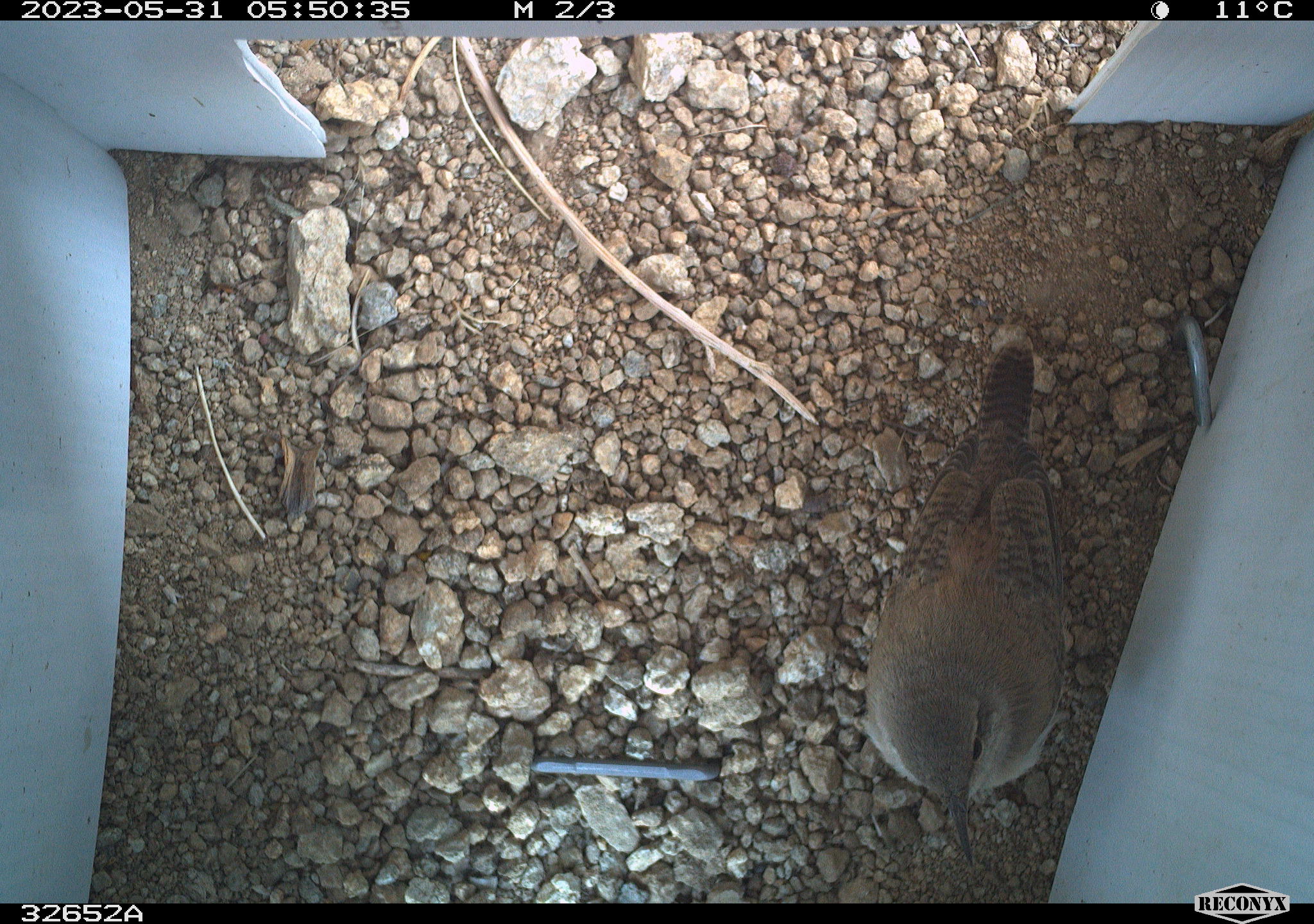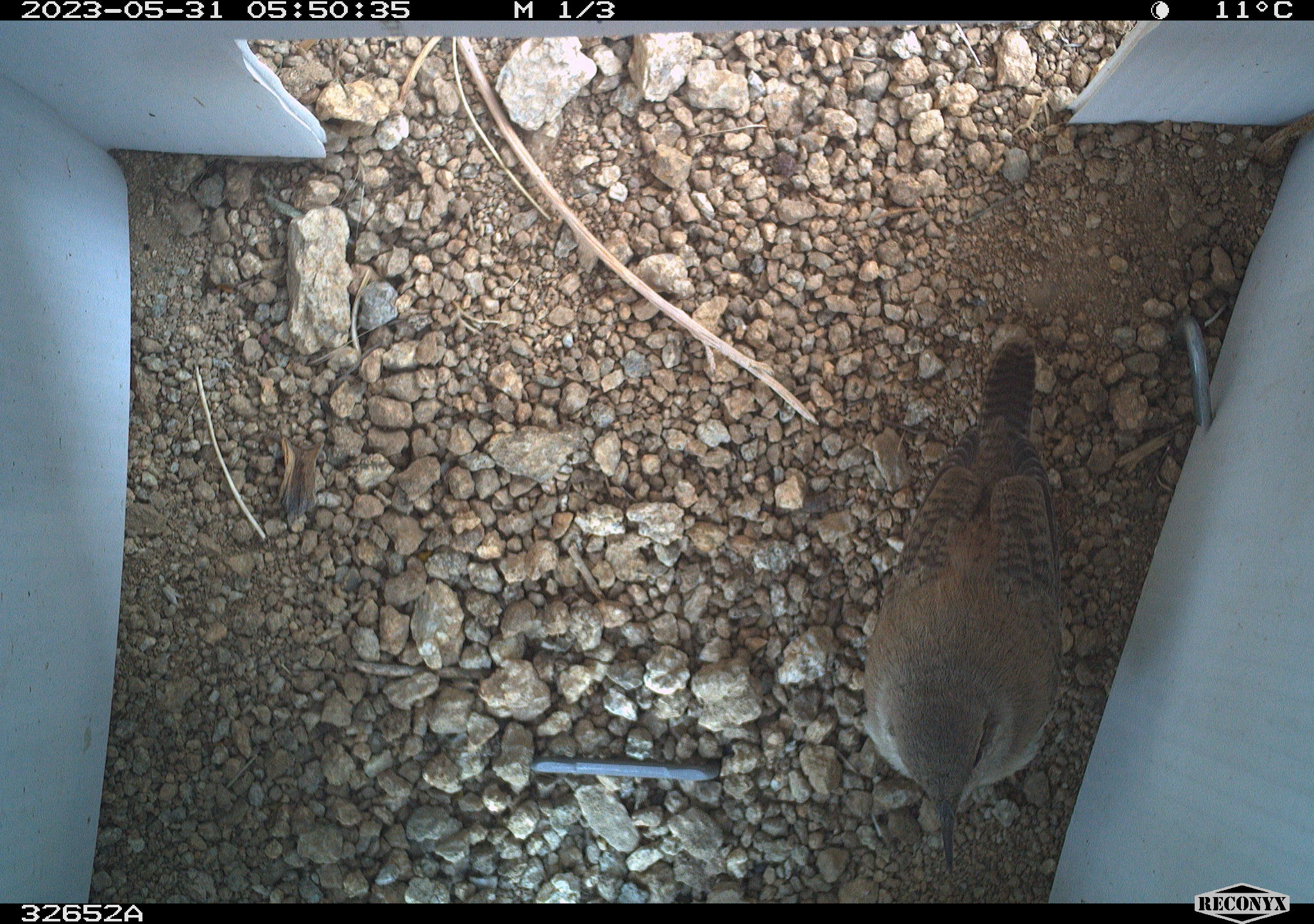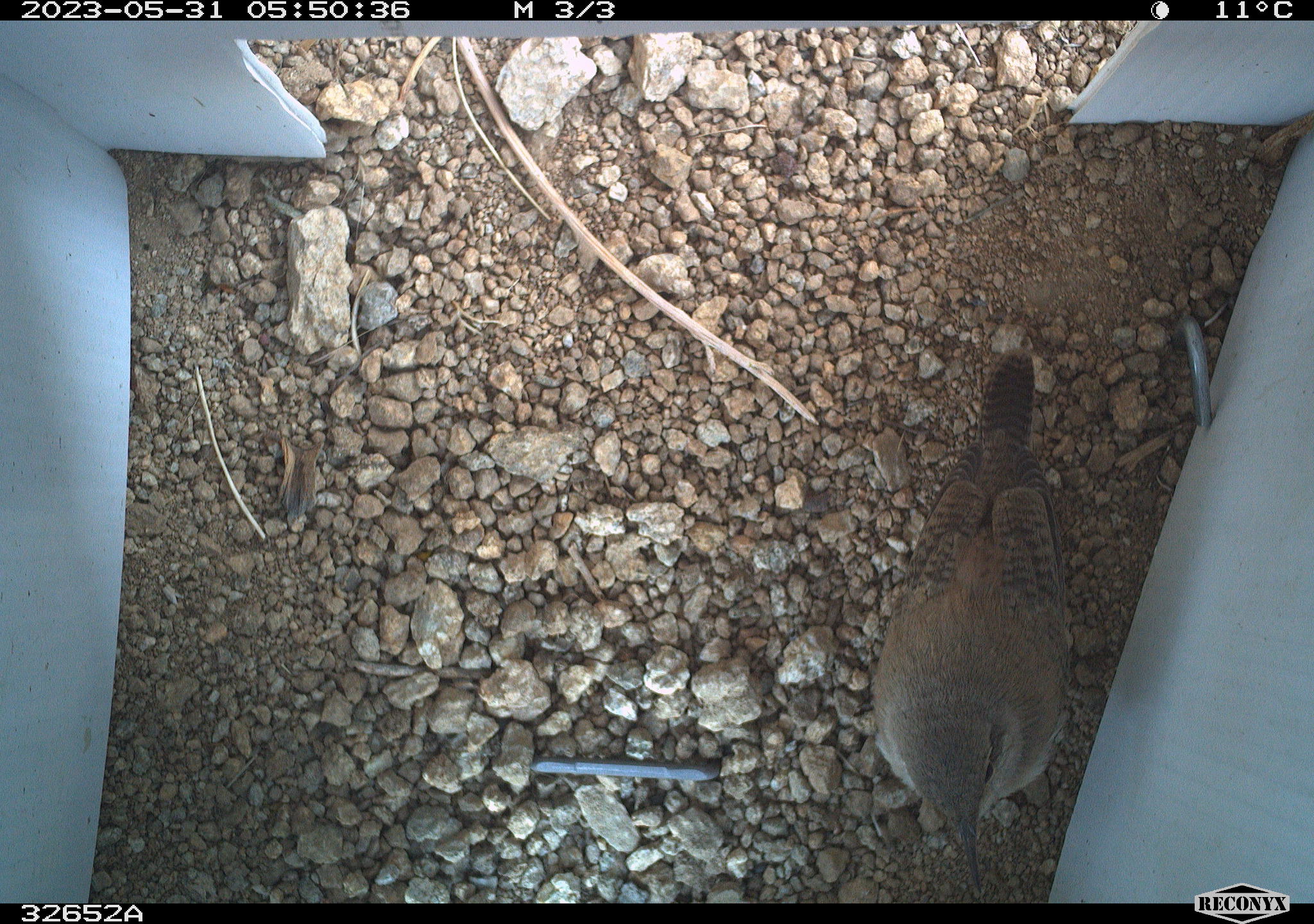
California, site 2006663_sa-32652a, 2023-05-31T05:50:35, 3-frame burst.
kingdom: Animalia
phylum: Chordata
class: Aves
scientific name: Aves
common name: bird